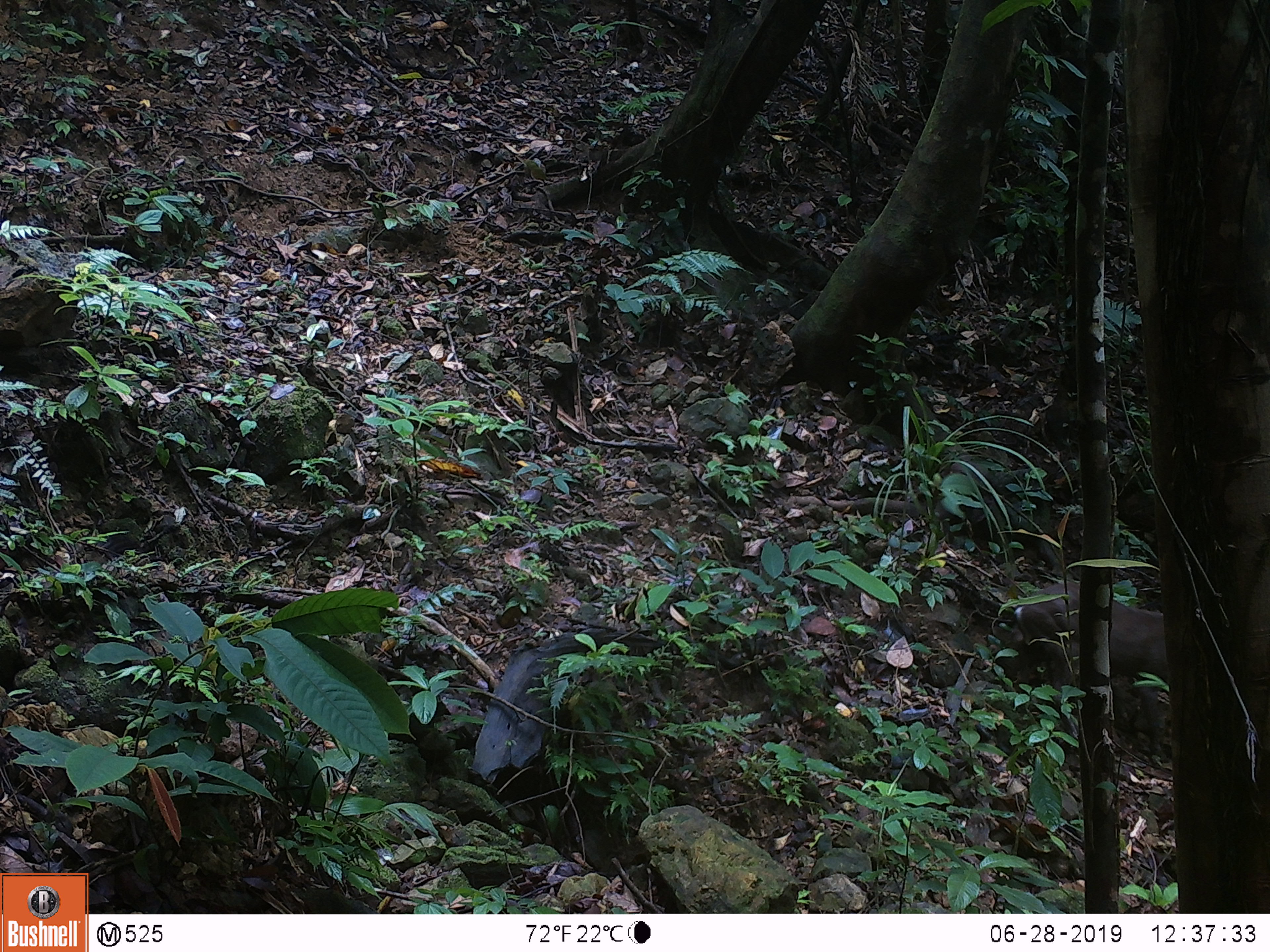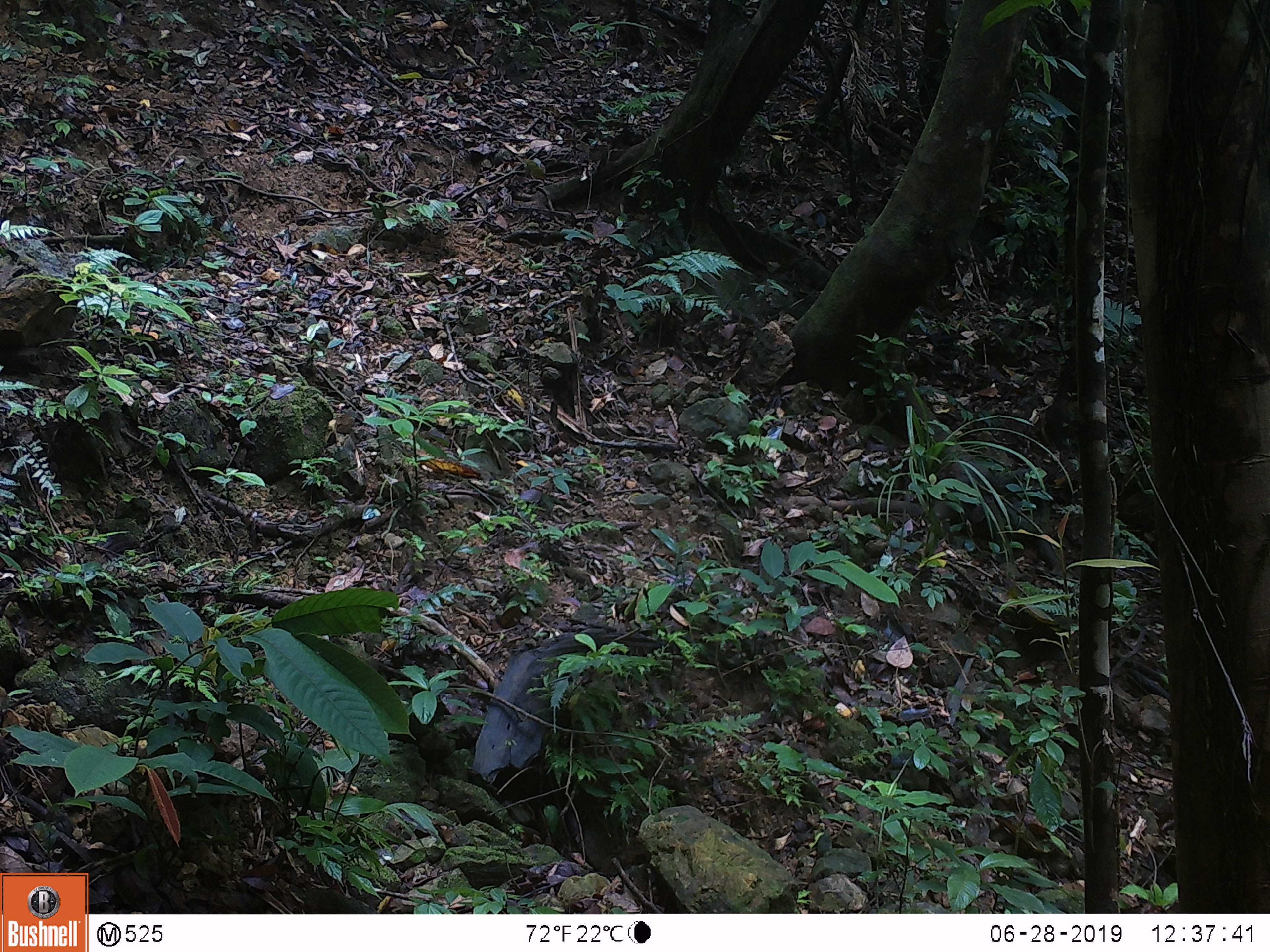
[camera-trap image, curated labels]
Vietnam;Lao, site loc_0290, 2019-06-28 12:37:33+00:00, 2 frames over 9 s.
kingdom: Animalia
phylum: Chordata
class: Mammalia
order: Artiodactyla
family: Cervidae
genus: Muntiacus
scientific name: Muntiacus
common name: muntjacs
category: unidentified muntjac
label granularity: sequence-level